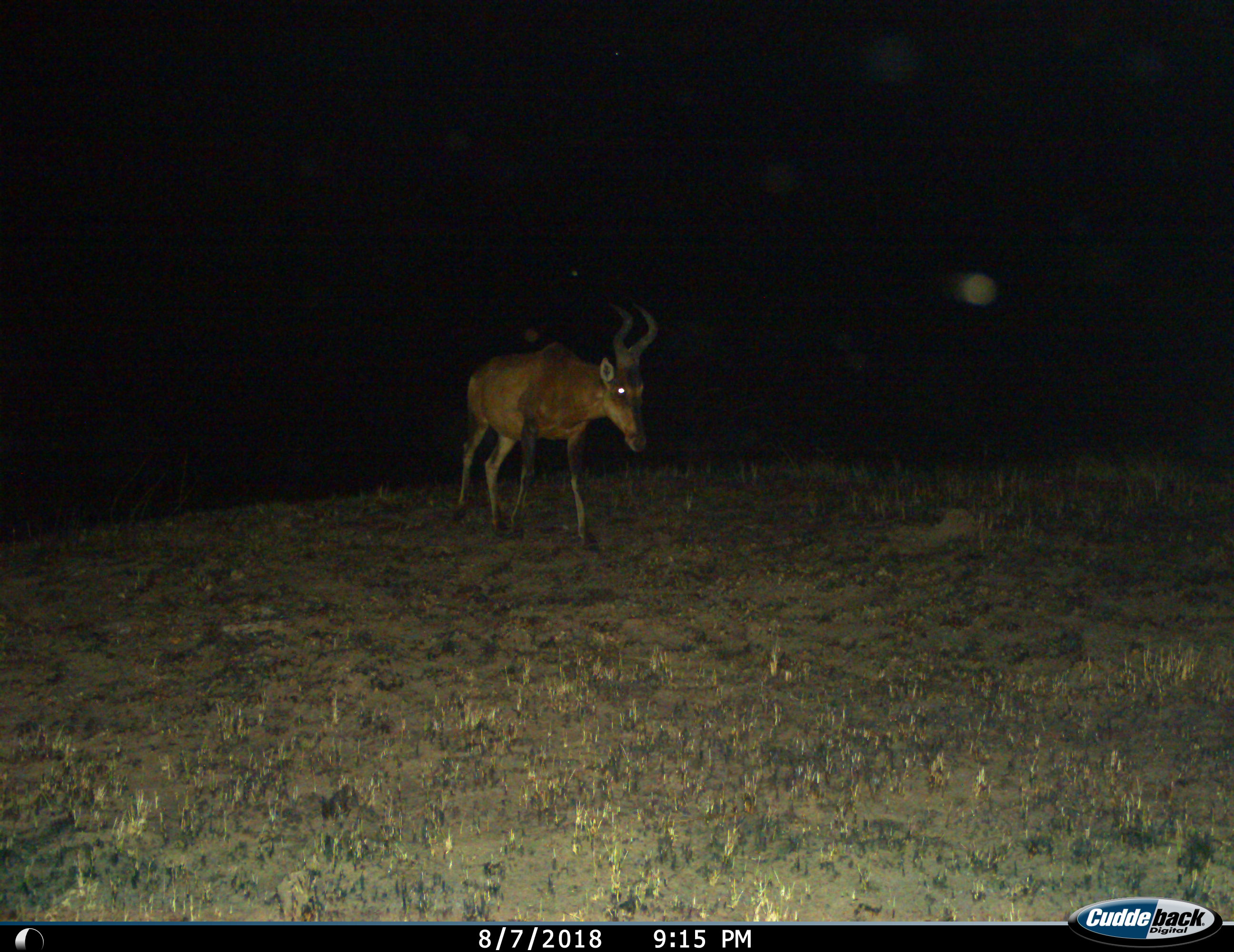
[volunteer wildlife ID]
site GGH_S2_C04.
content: unidentified animal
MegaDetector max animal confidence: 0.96